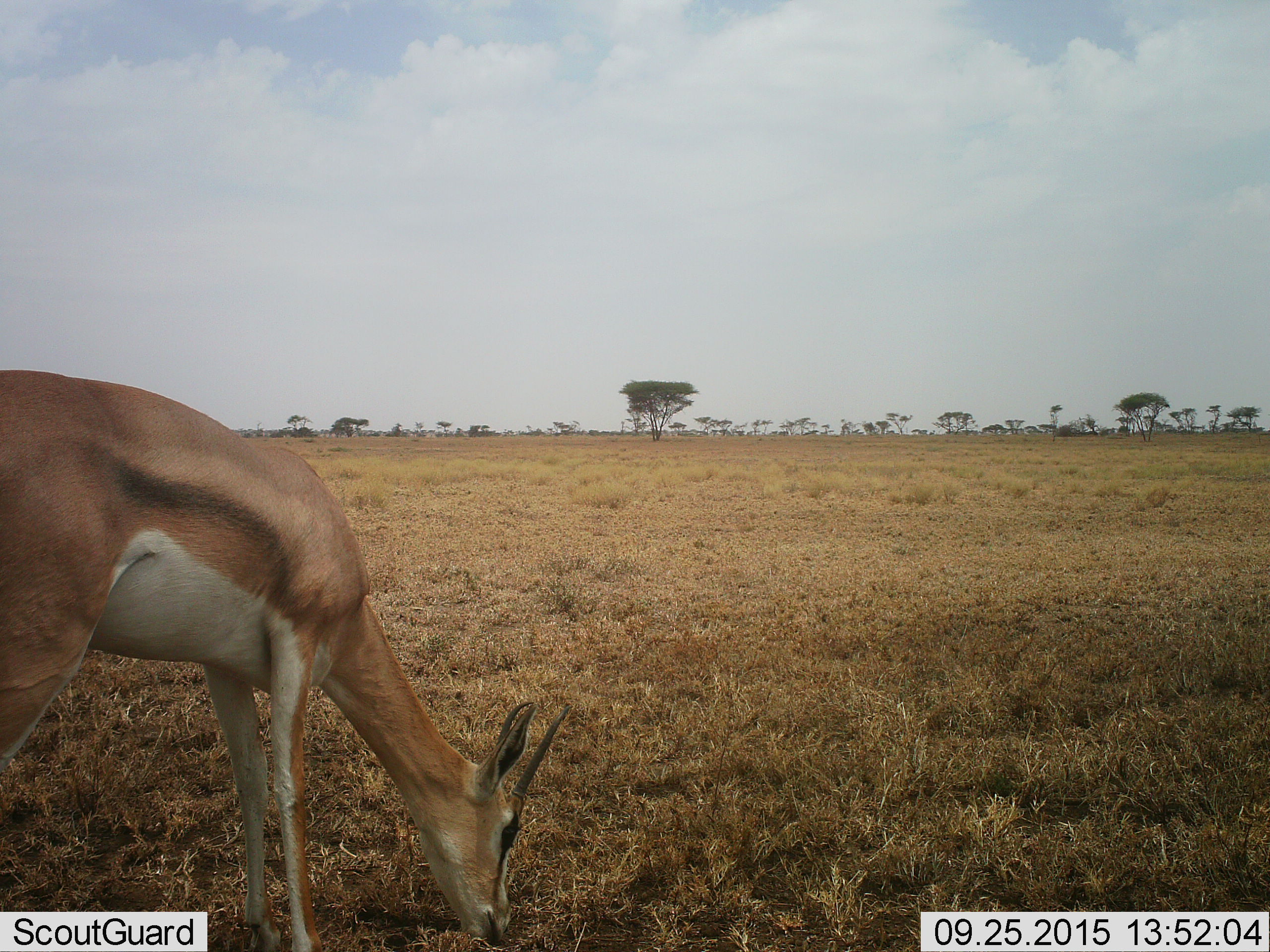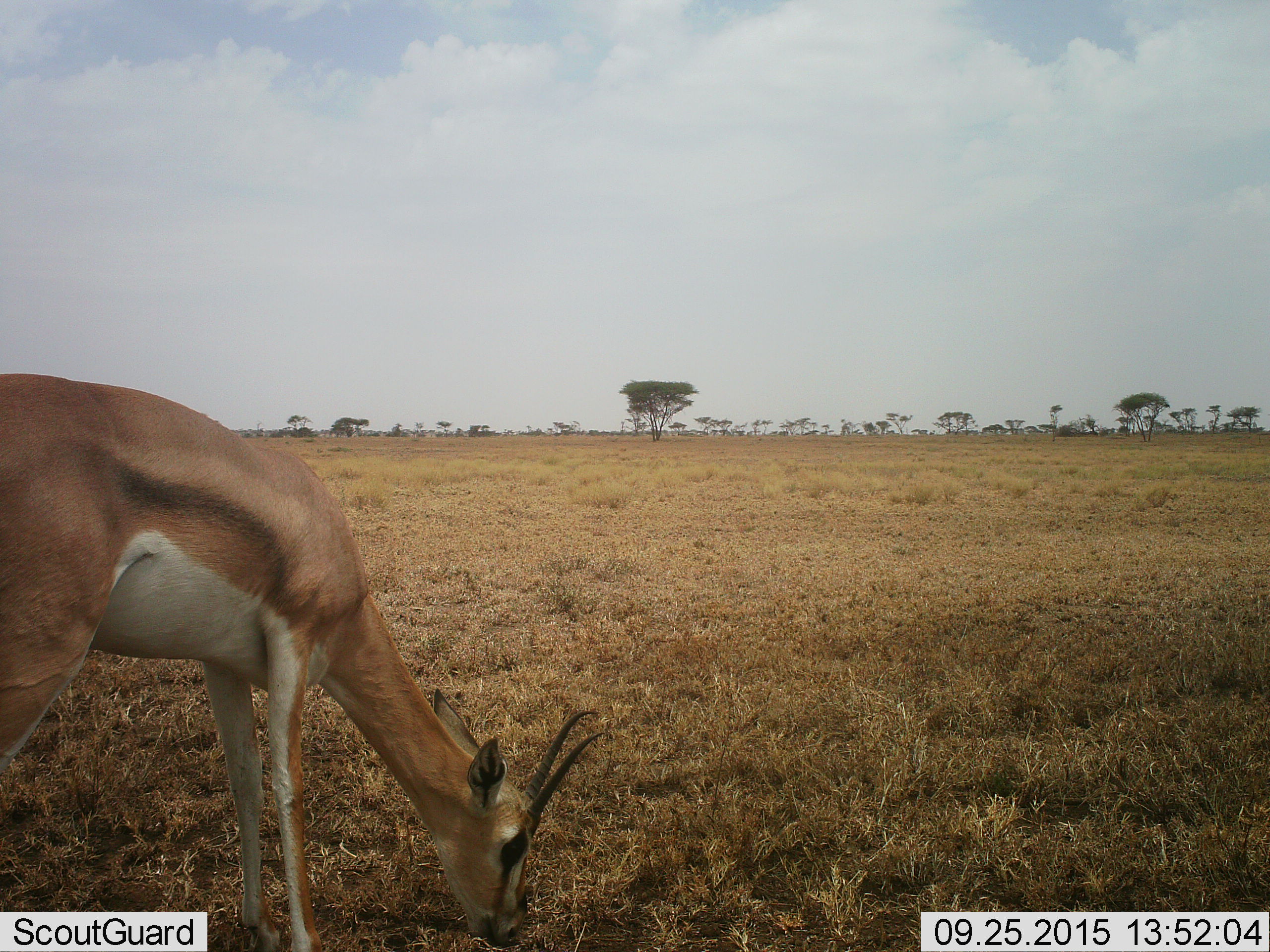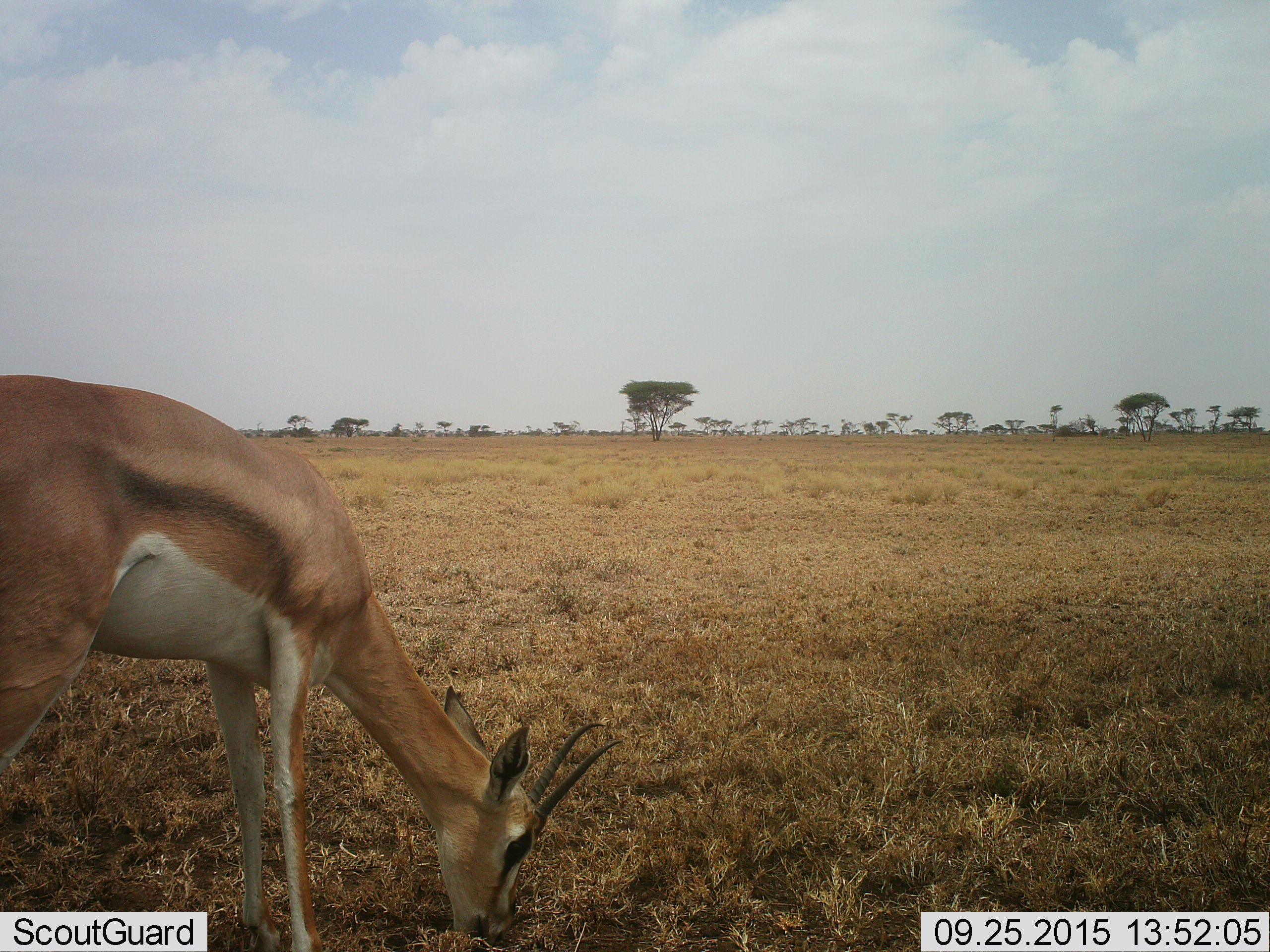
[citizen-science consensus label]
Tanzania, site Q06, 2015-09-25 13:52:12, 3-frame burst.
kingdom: Animalia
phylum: Chordata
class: Mammalia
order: Artiodactyla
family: Bovidae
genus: Nanger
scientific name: Nanger granti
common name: grant's gazelle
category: gazellegrants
Gazellegrants (grant's gazelle) (Nanger granti), count 1. Behavior (volunteer vote fractions): standing 0%, resting 0%, moving 0%, interacting 0%. Young present (vote fraction): 0%. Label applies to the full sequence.